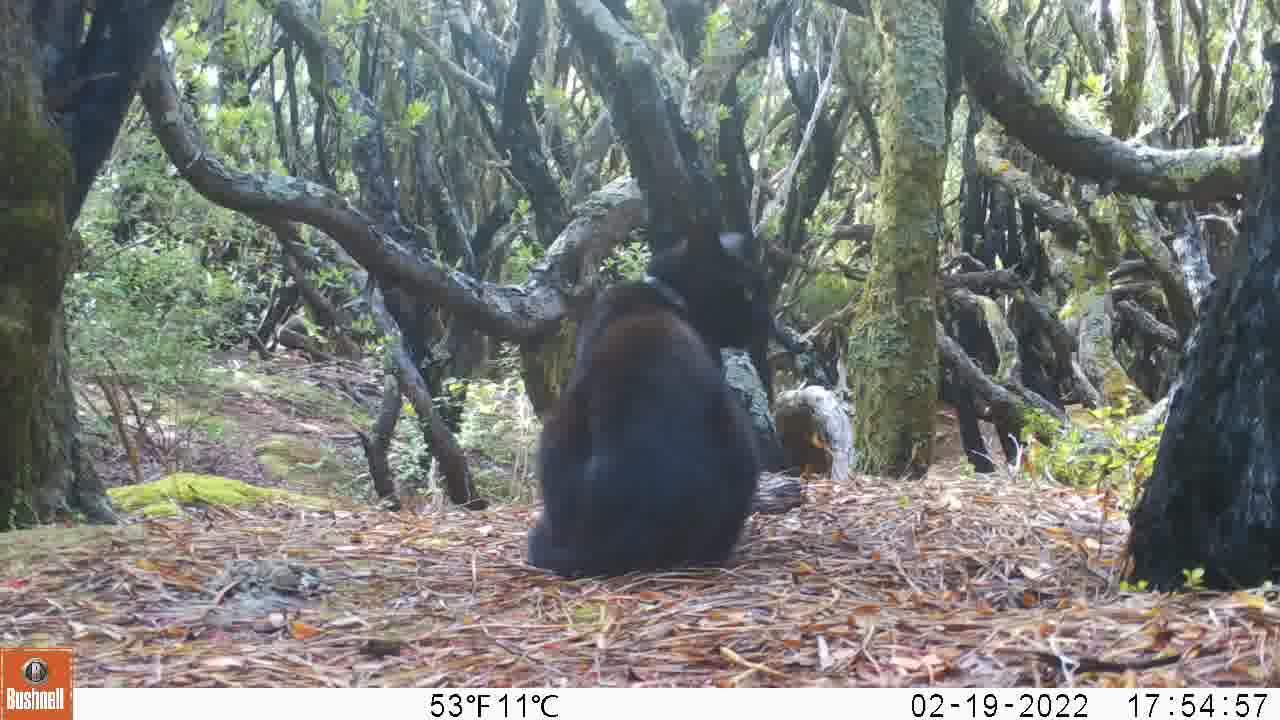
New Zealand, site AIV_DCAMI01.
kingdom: Animalia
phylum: Chordata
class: Mammalia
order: Carnivora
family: Felidae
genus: Felis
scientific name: Felis catus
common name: domestic cat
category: cat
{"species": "cat (domestic cat) (Felis catus)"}